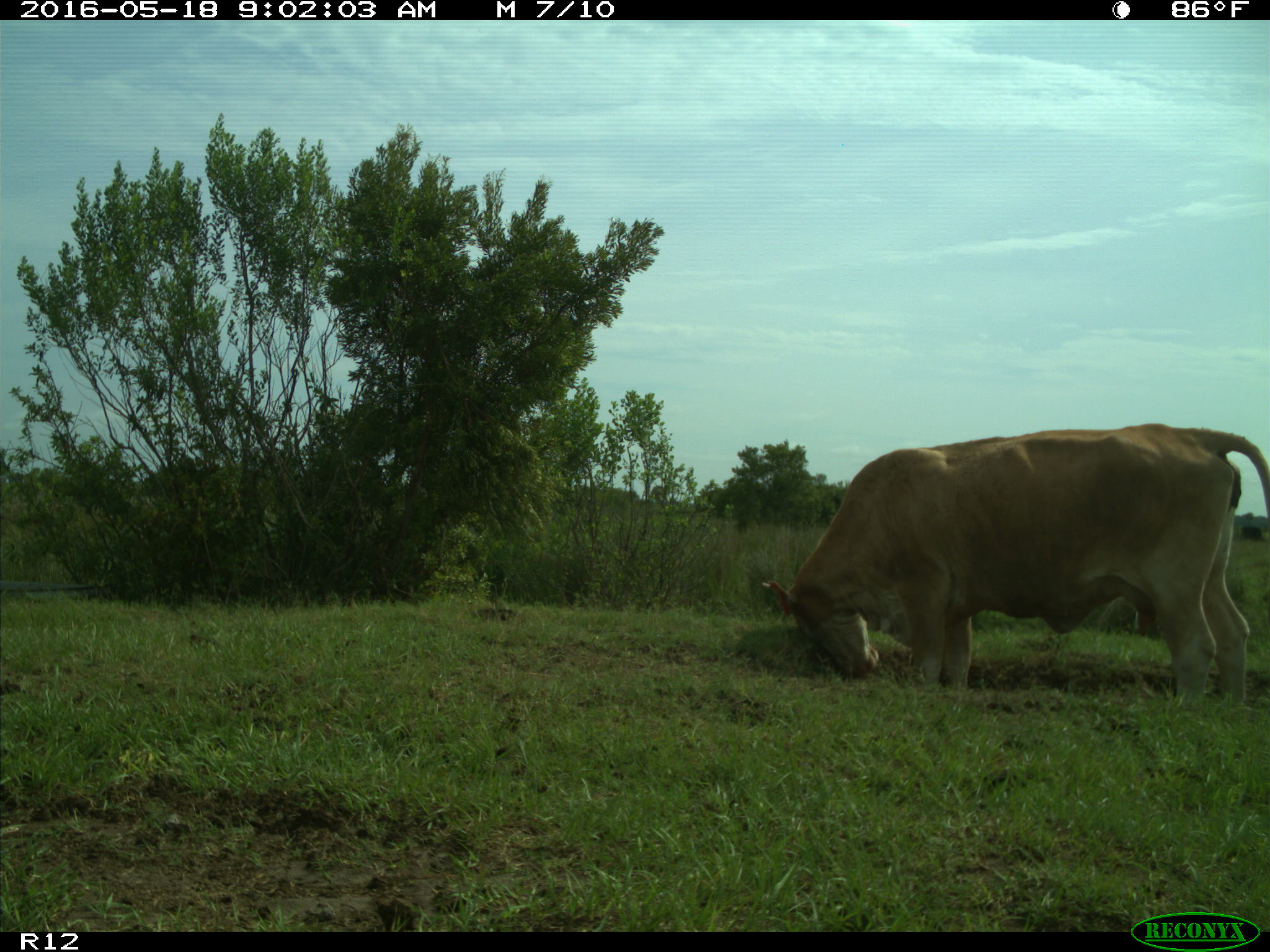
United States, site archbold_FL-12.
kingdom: Animalia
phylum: Chordata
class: Mammalia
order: Artiodactyla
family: Bovidae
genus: Bos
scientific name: Bos taurus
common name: domestic cow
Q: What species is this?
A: Bos taurus (domestic cow).